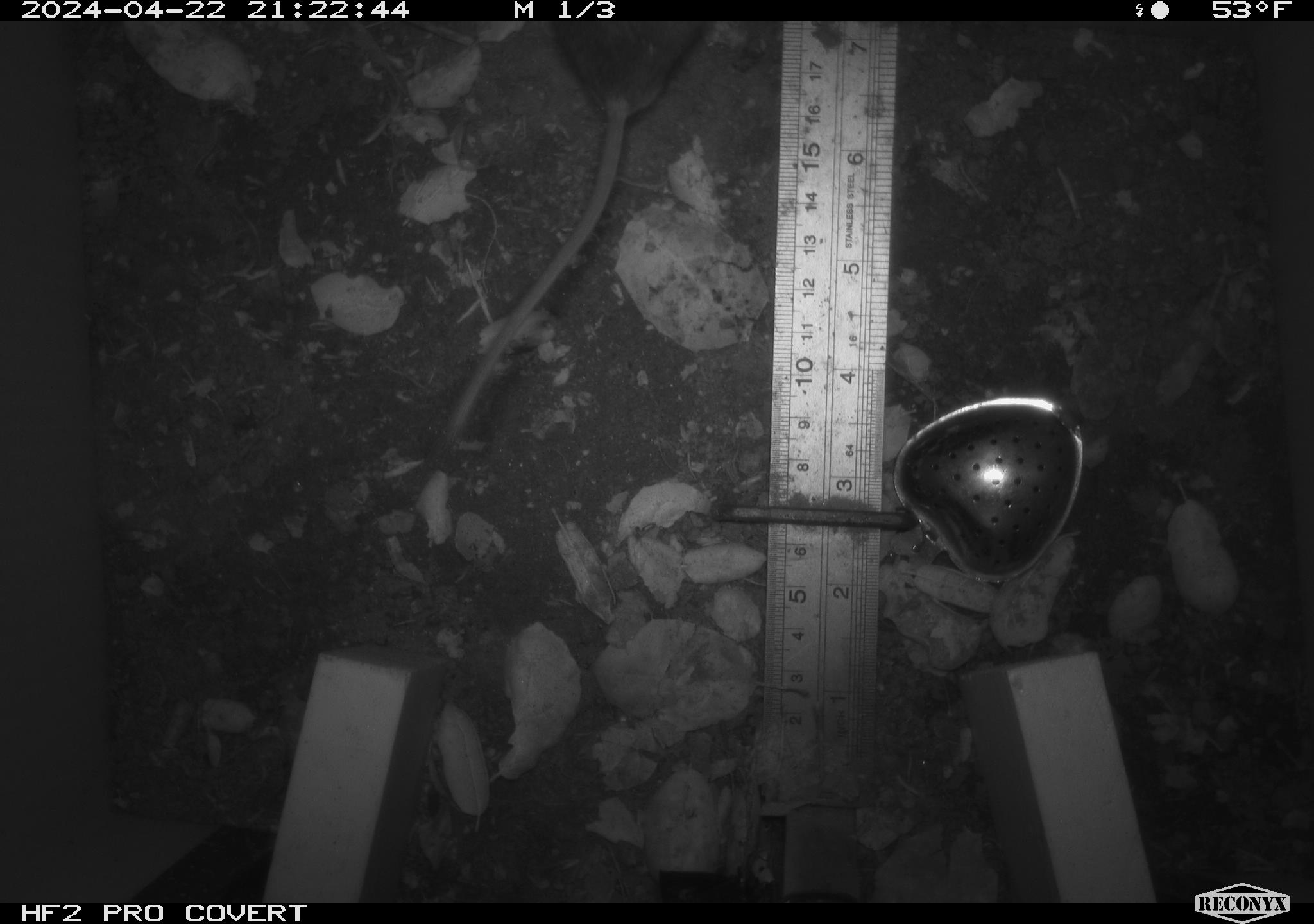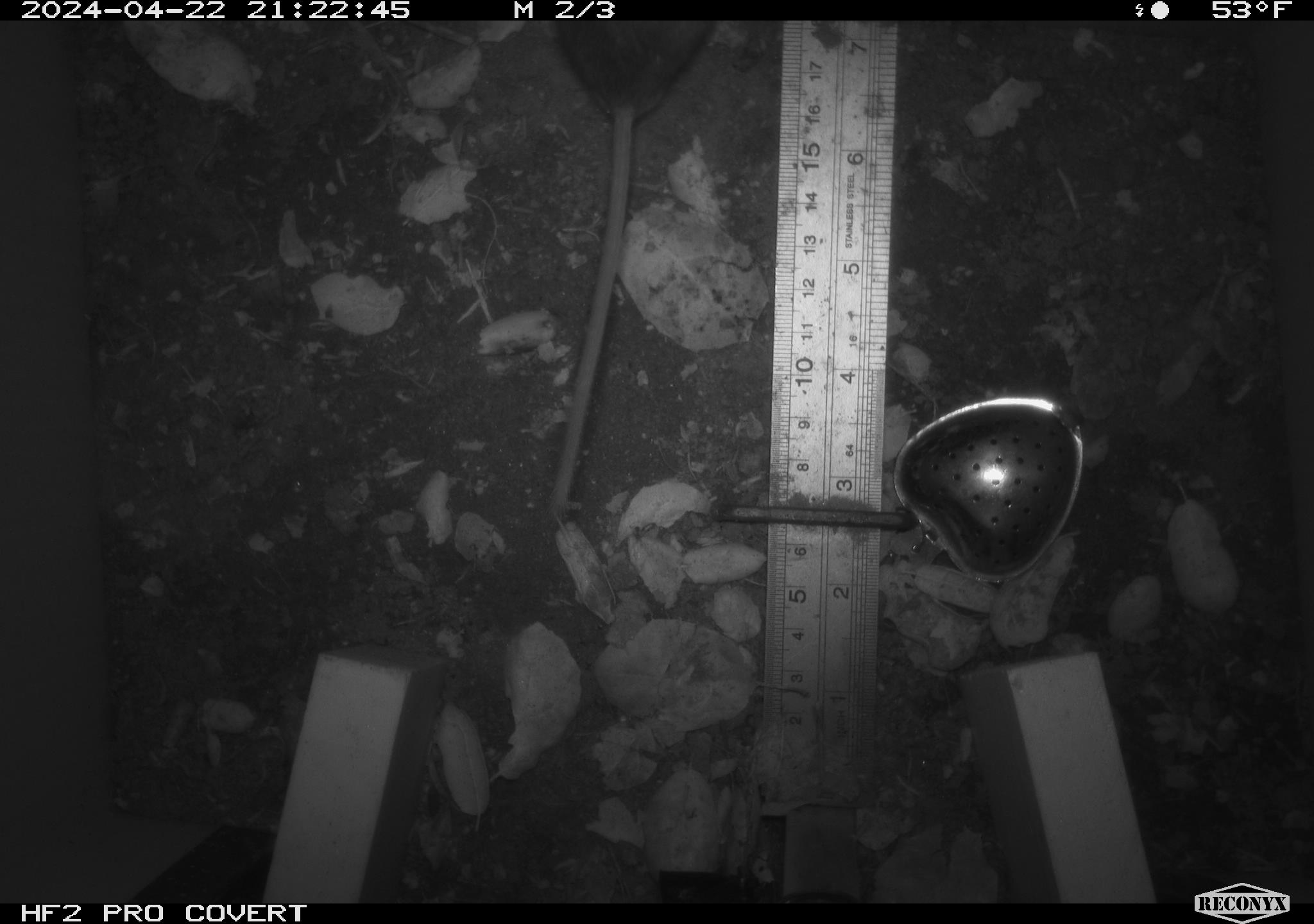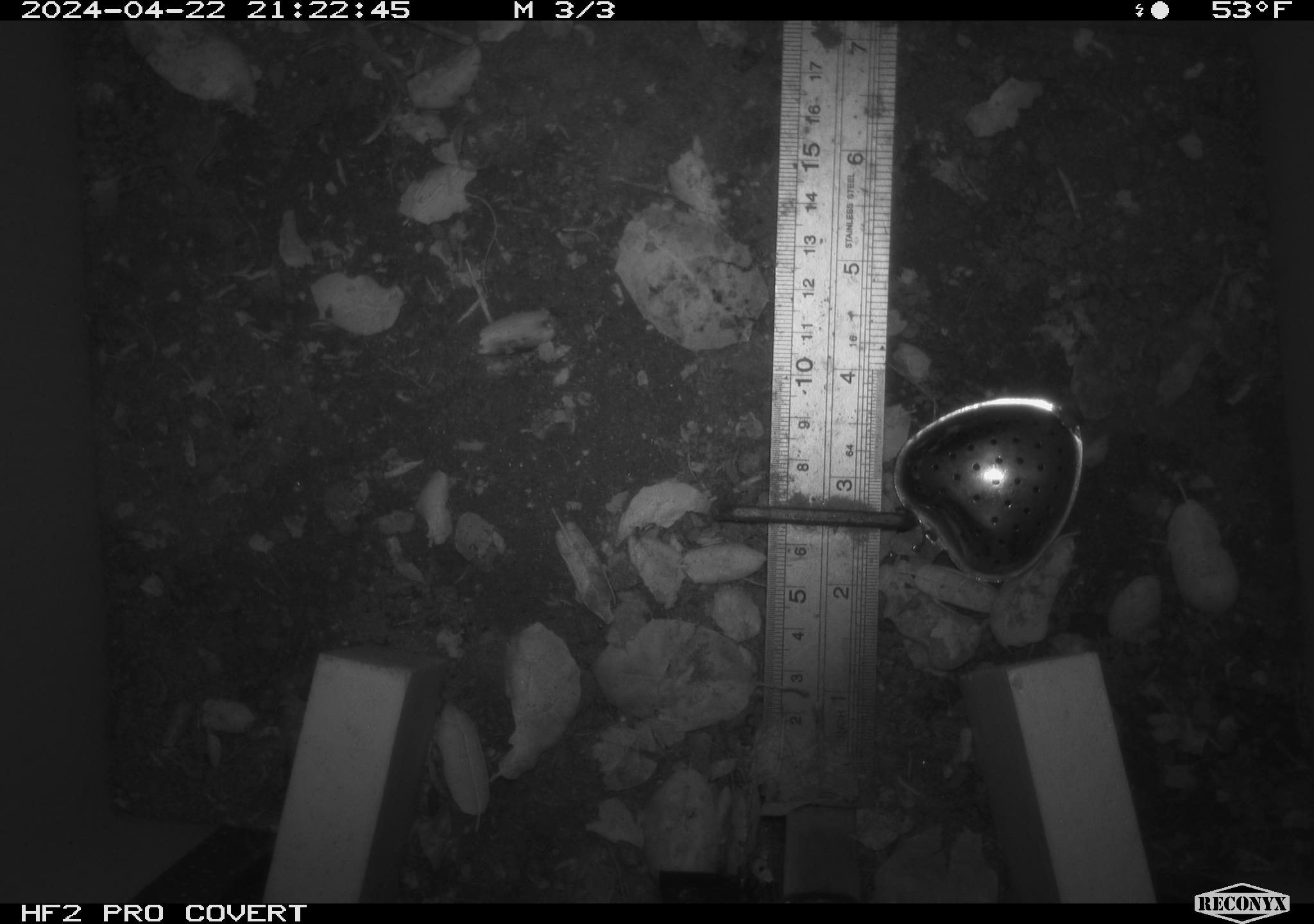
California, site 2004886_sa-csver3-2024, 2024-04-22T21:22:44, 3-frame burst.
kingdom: Animalia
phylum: Chordata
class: Mammalia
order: Rodentia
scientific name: Rodentia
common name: rodent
Rodent (Rodentia).